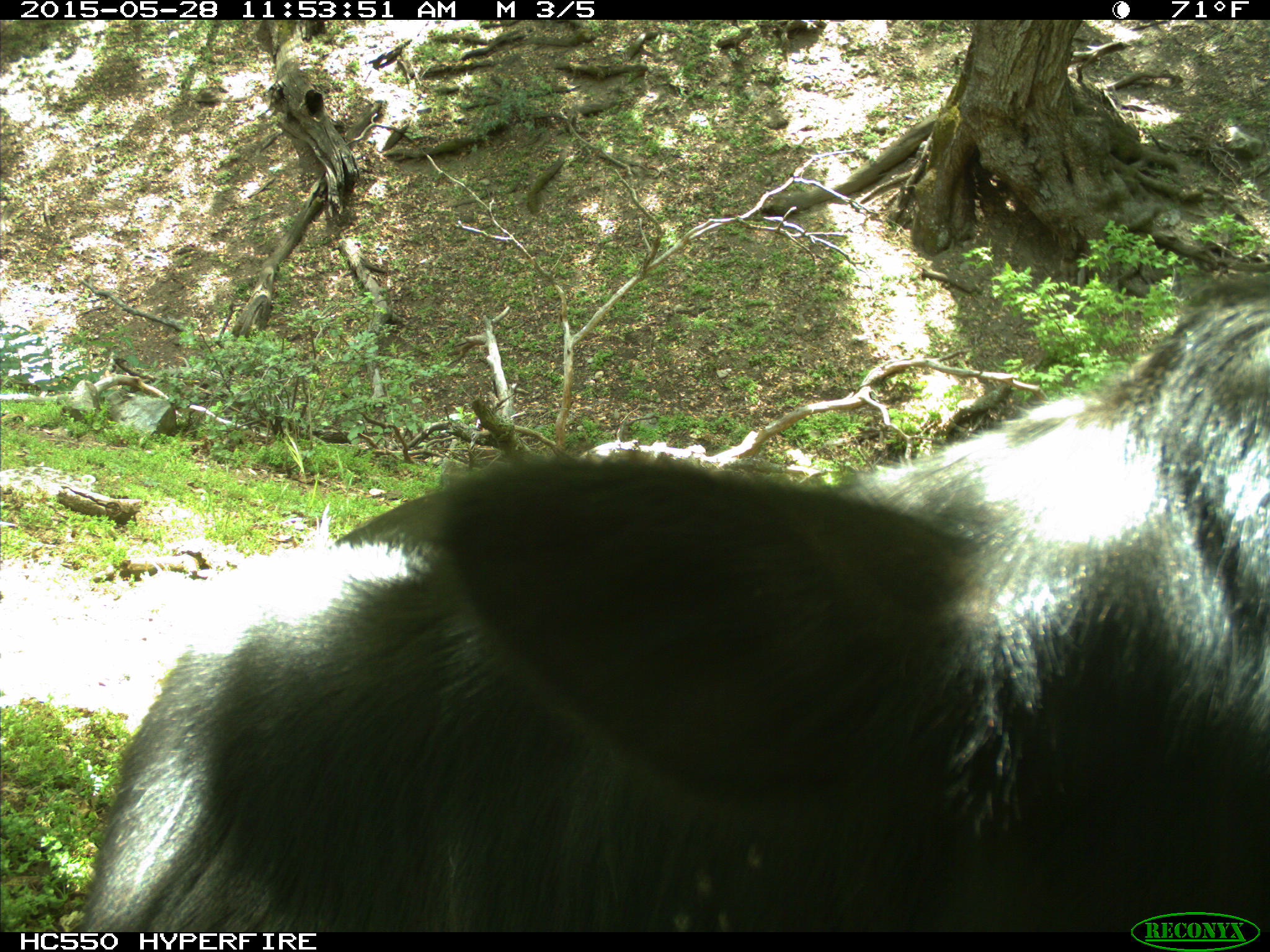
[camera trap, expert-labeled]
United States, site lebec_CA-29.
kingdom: Animalia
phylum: Chordata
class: Mammalia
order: Artiodactyla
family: Bovidae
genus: Bos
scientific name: Bos taurus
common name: domestic cow